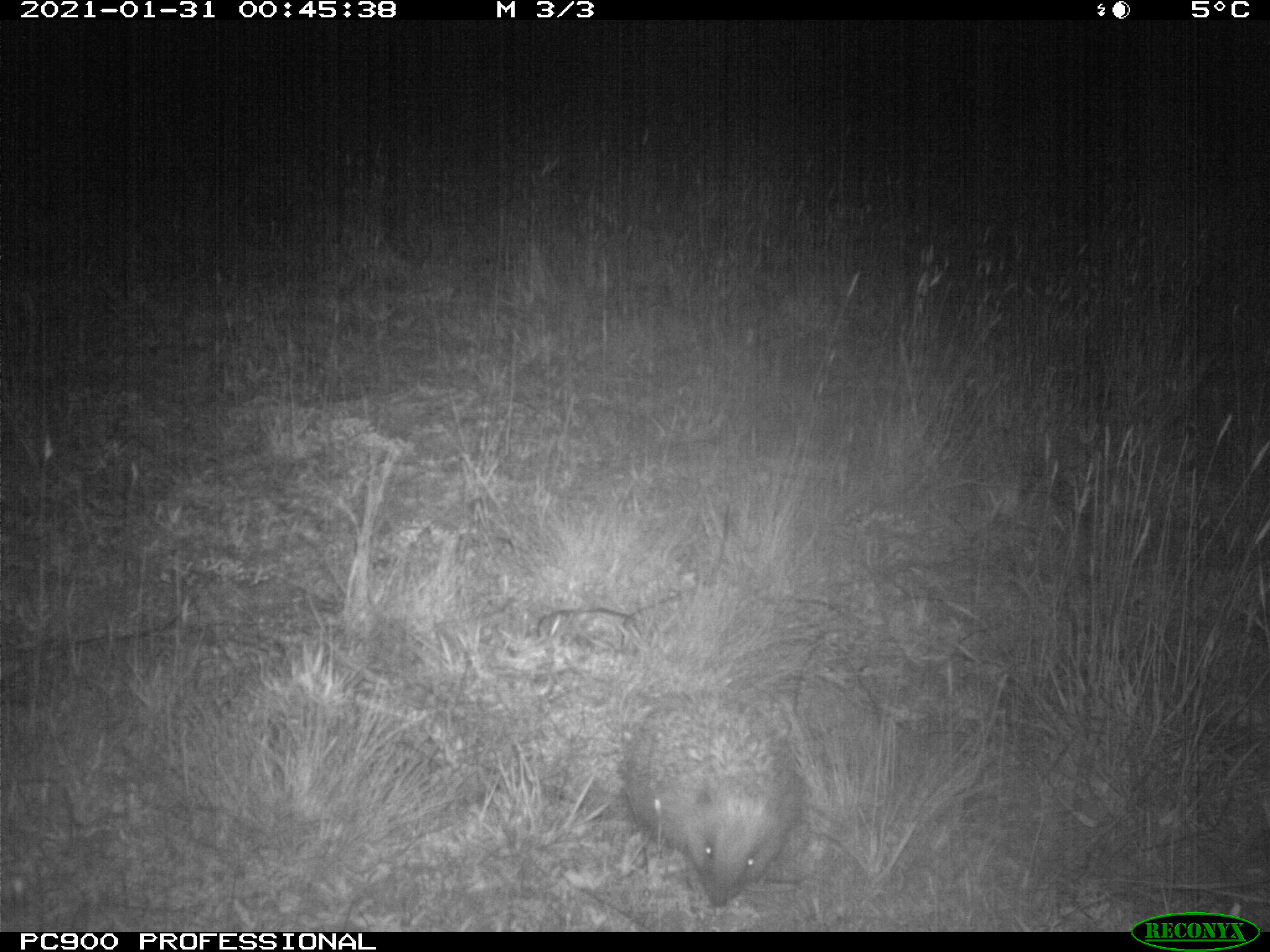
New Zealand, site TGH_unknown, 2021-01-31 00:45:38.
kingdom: Animalia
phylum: Chordata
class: Mammalia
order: Eulipotyphla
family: Erinaceidae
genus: Erinaceus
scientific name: Erinaceus europaeus europaeus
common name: european hedgehog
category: hedgehog